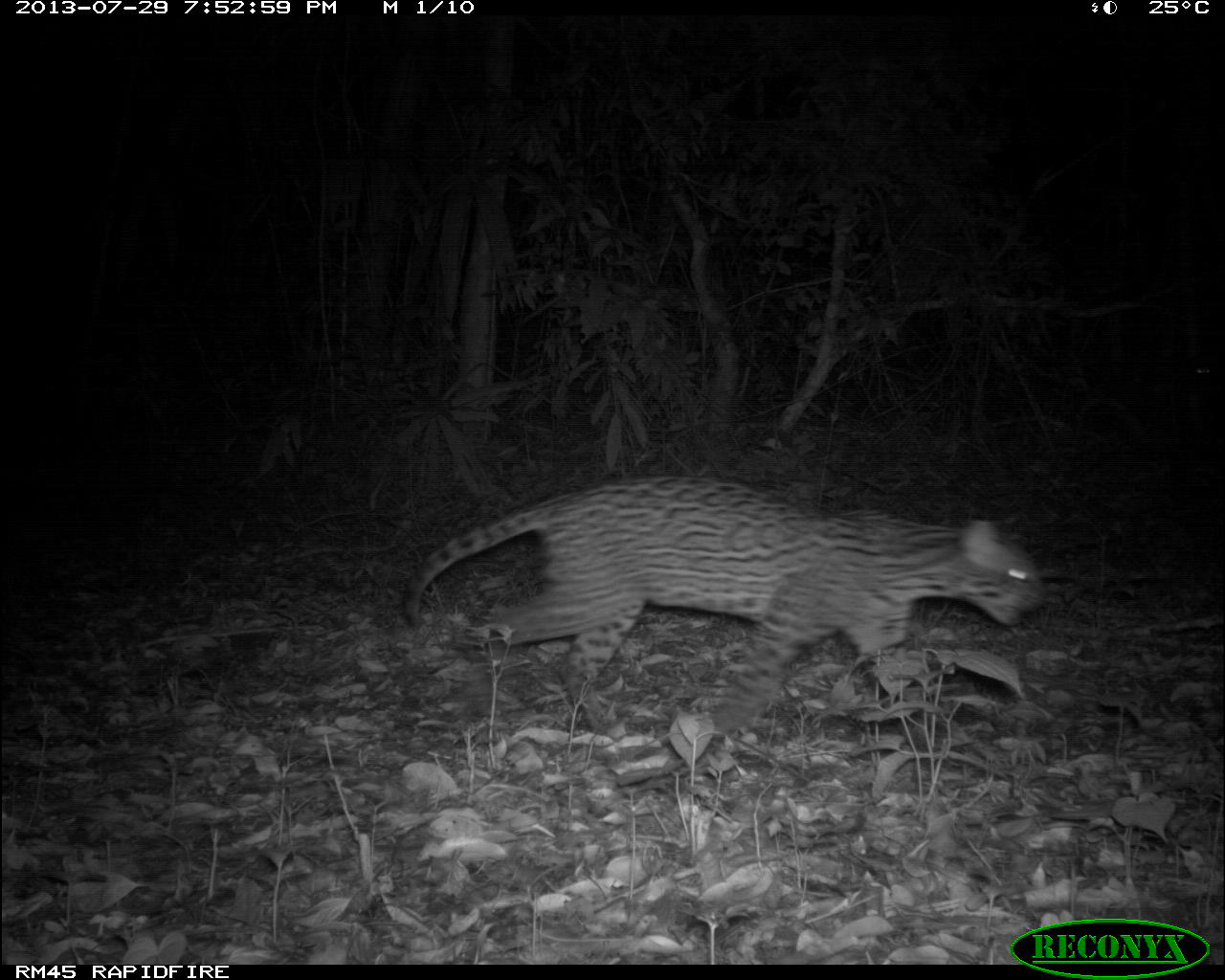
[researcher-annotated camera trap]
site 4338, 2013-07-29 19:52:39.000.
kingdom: Animalia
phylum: Chordata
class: Mammalia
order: Carnivora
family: Felidae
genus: Leopardus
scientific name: Leopardus pardalis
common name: ocelot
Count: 1.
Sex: female.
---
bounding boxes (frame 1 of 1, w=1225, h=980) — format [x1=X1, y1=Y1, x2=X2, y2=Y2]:
leopardus pardalis: [x1=399, y1=472, x2=1048, y2=749]